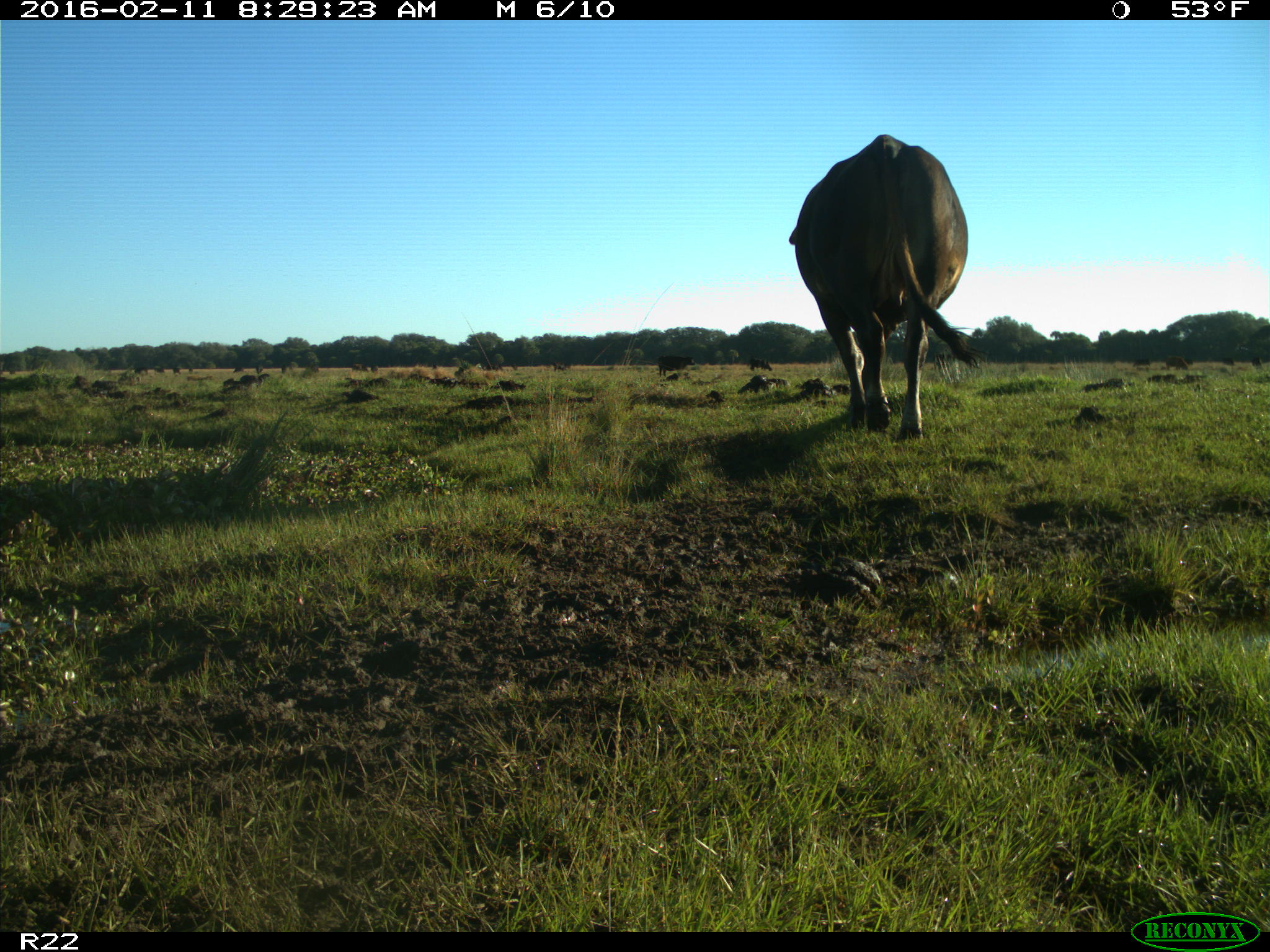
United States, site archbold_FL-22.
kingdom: Animalia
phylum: Chordata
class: Mammalia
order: Artiodactyla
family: Bovidae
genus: Bos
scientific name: Bos taurus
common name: domestic cow